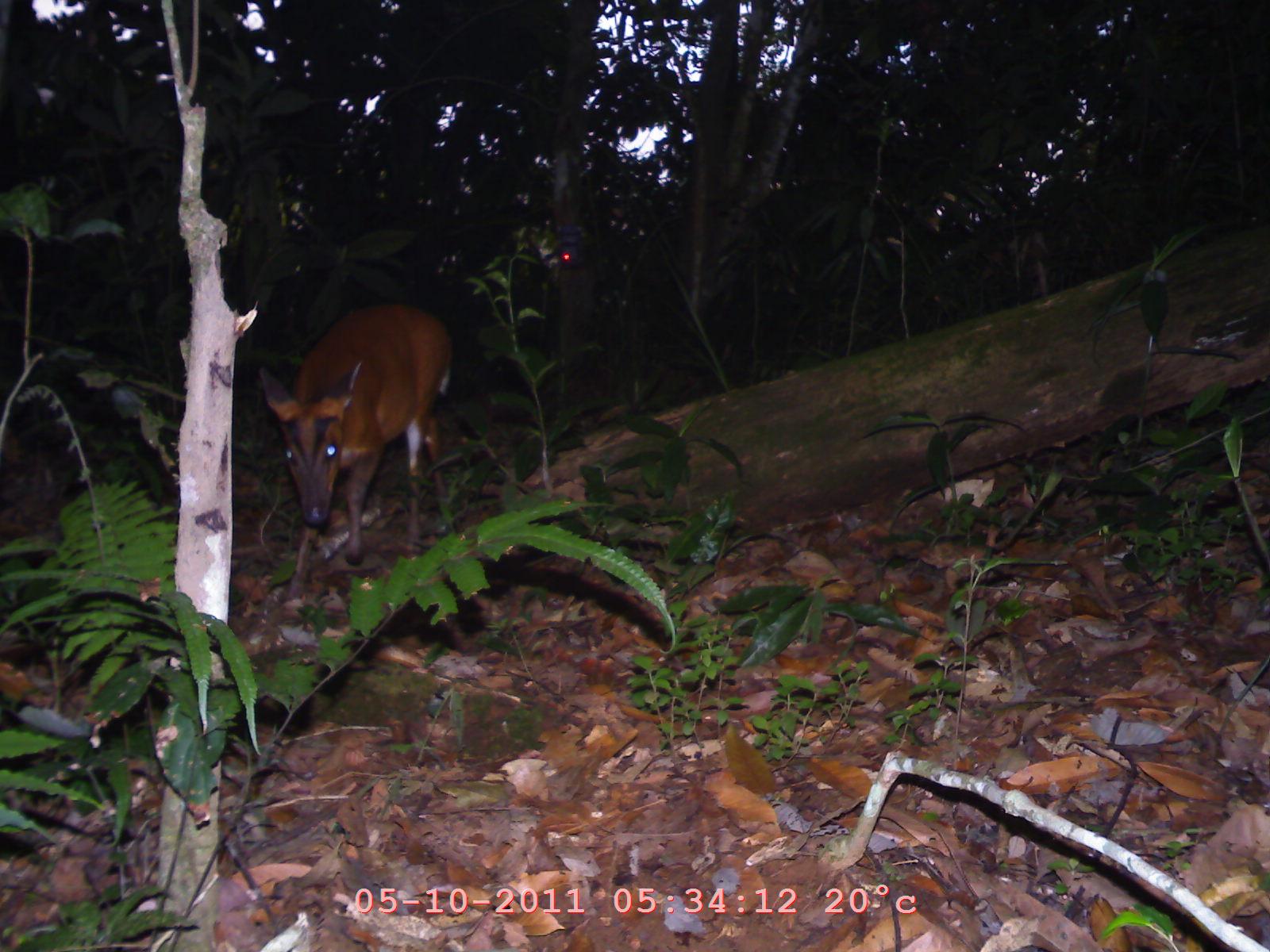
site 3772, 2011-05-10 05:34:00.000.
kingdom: Animalia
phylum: Chordata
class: Mammalia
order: Artiodactyla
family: Cervidae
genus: Muntiacus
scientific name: Muntiacus muntjak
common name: southern red muntjac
Muntiacus muntjak (southern red muntjac), count 1, age adult, sex female.